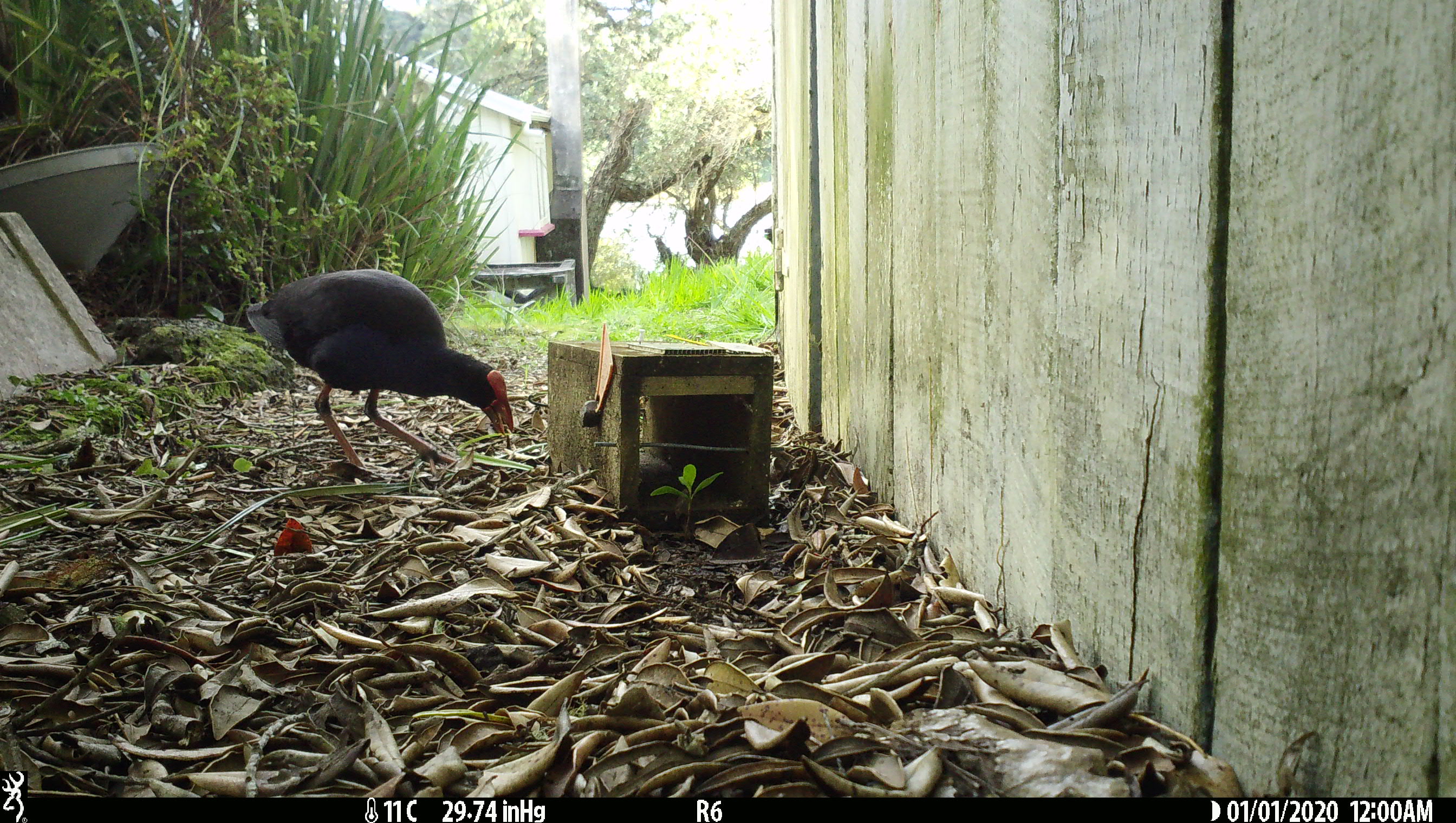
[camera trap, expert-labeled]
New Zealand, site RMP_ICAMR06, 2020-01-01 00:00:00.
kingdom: Animalia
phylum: Chordata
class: Aves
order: Gruiformes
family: Rallidae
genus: Porphyrio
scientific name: Porphyrio melanotus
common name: australasian swamphen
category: pukeko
Pukeko (australasian swamphen) (Porphyrio melanotus).